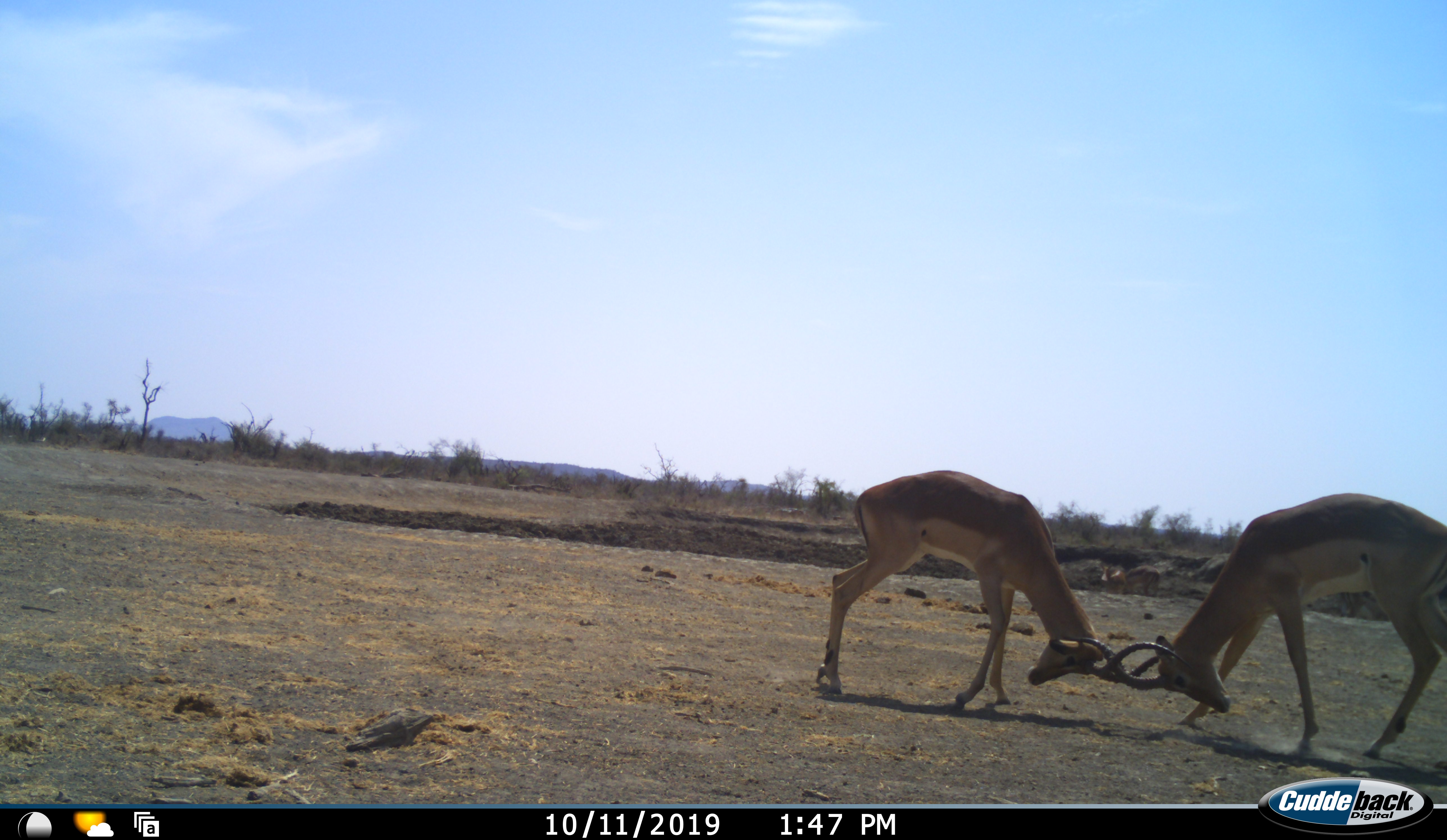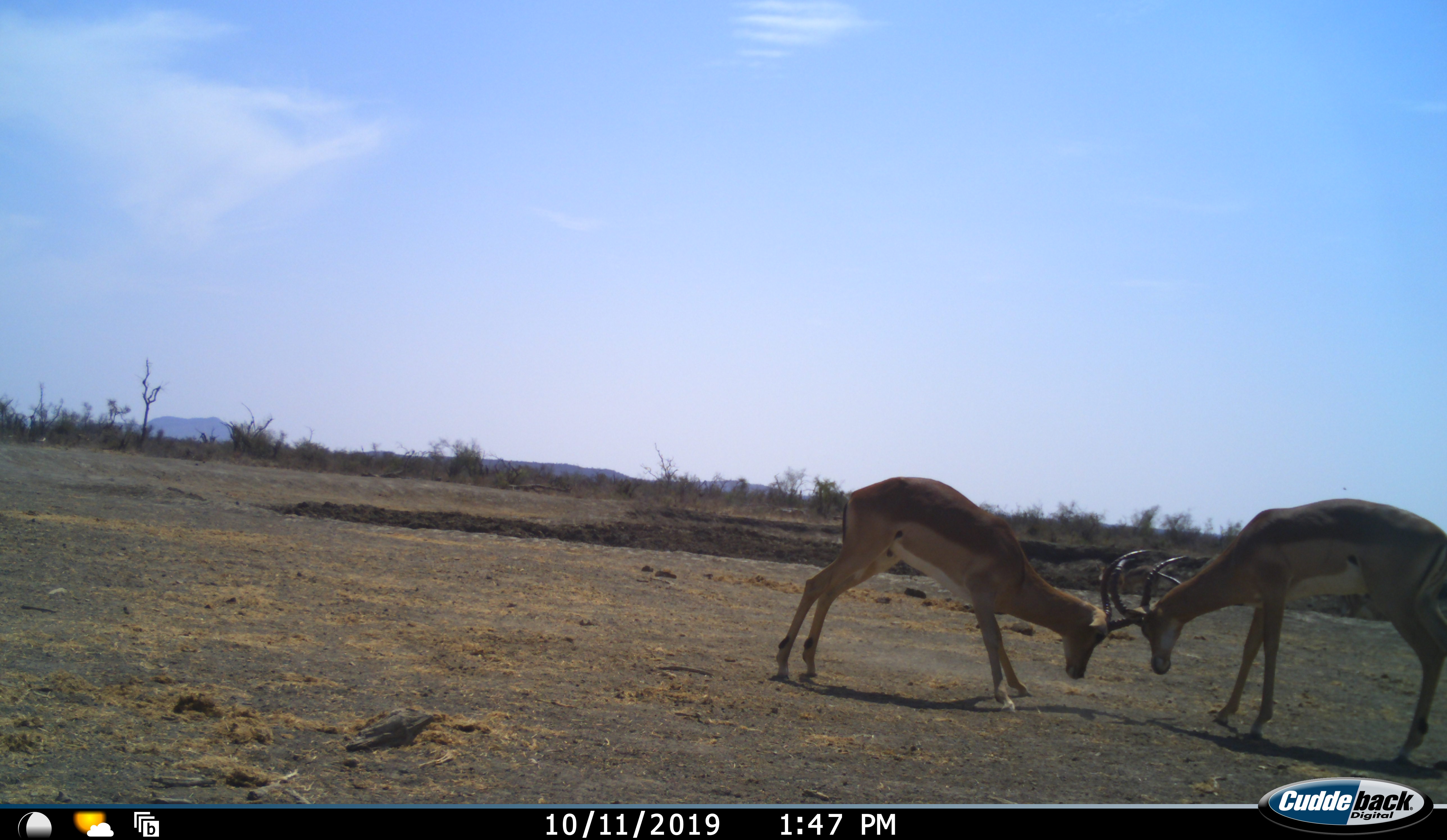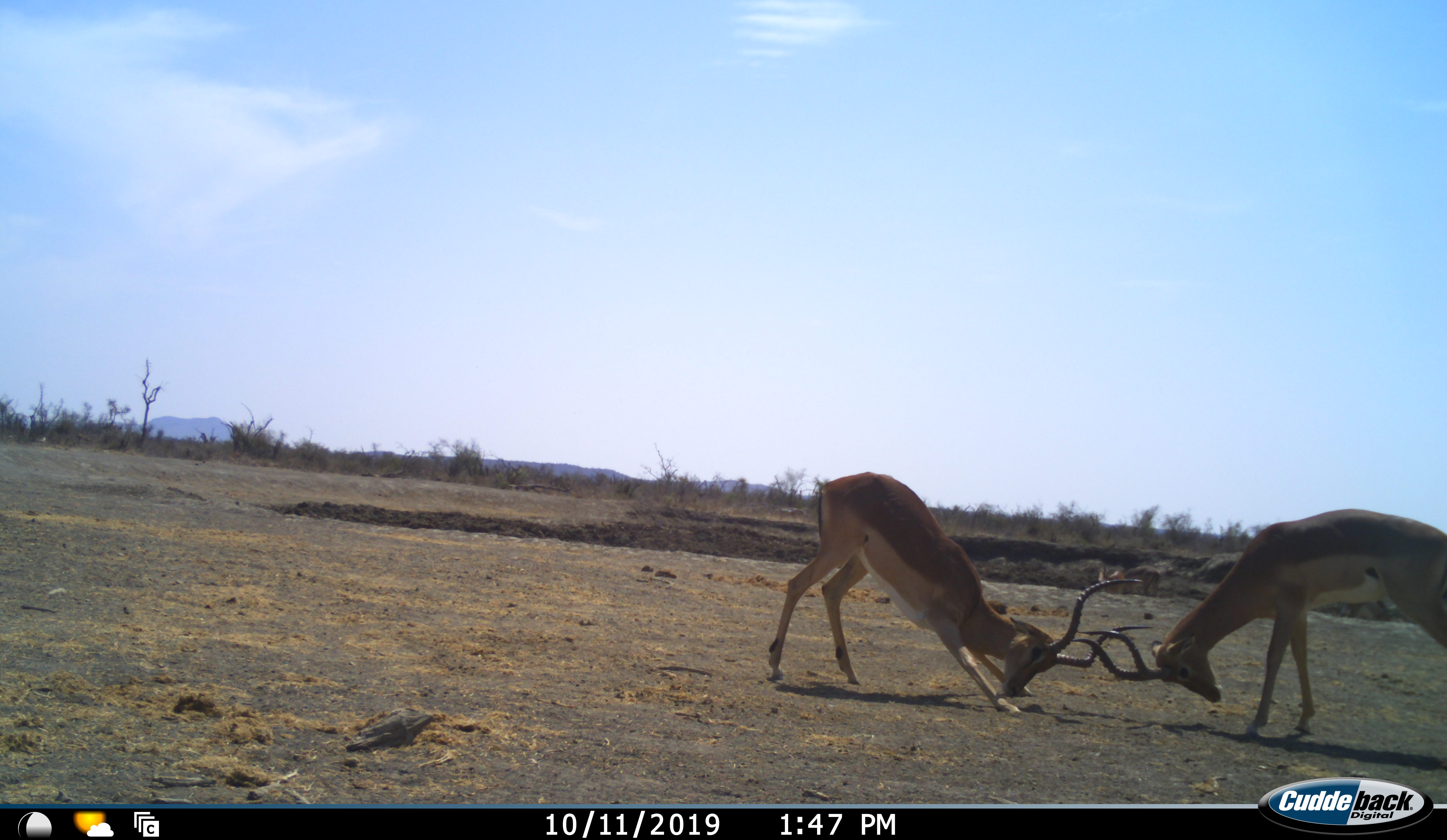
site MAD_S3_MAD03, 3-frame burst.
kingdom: Animalia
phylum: Chordata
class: Mammalia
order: Artiodactyla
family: Bovidae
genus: Aepyceros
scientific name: Aepyceros melampus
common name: impala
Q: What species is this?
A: Impala (Aepyceros melampus).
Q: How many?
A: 2.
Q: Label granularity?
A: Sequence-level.